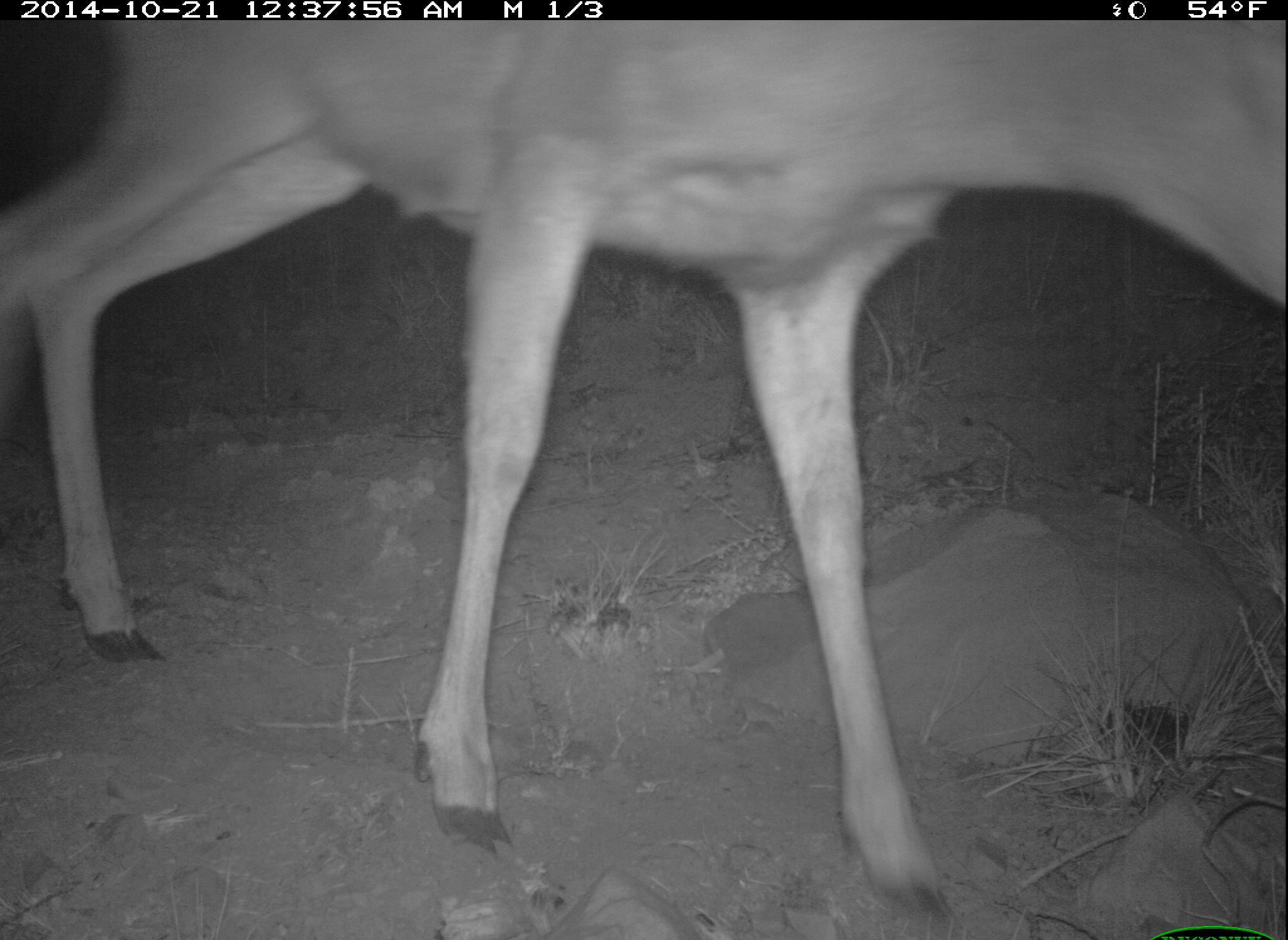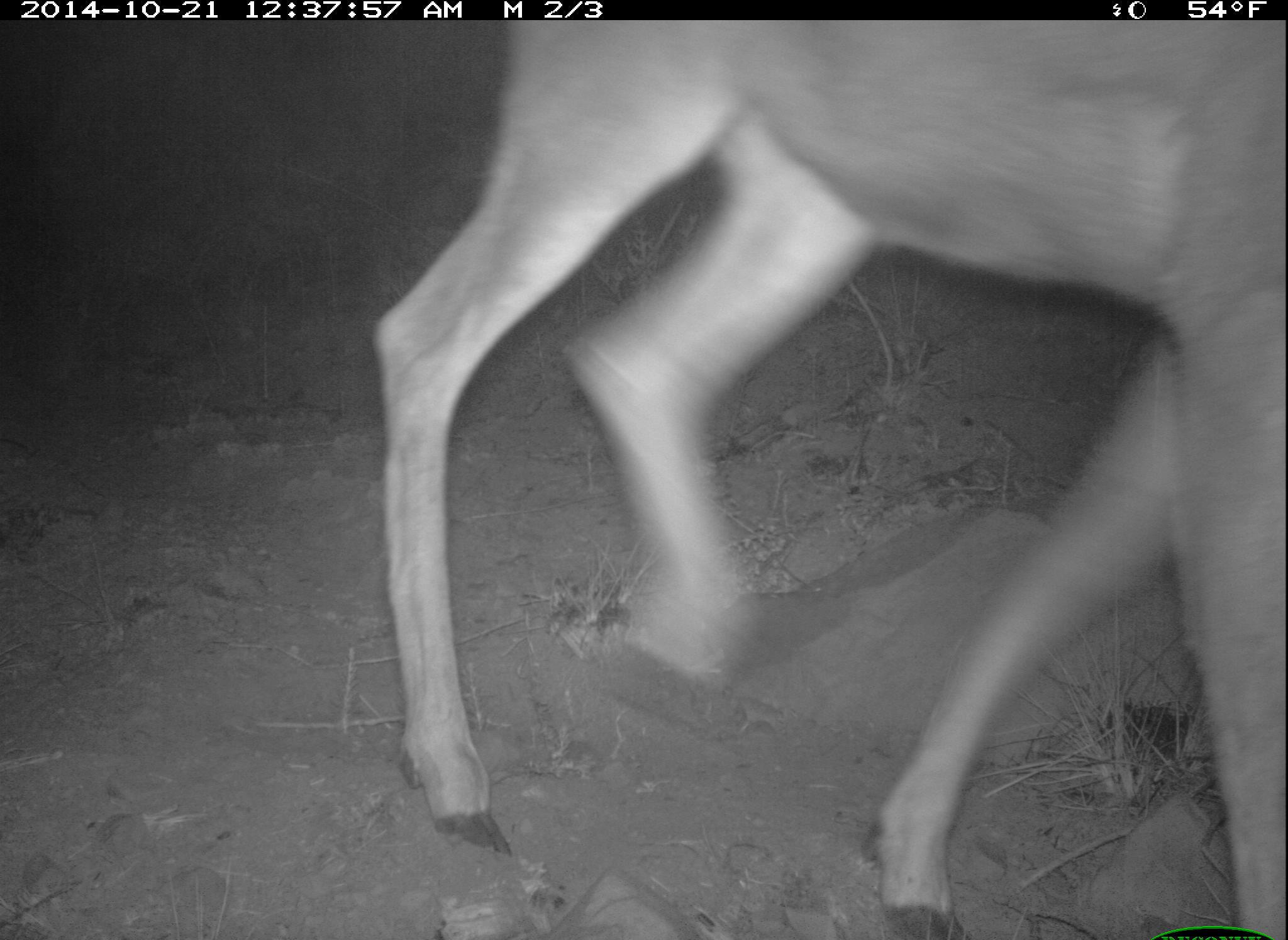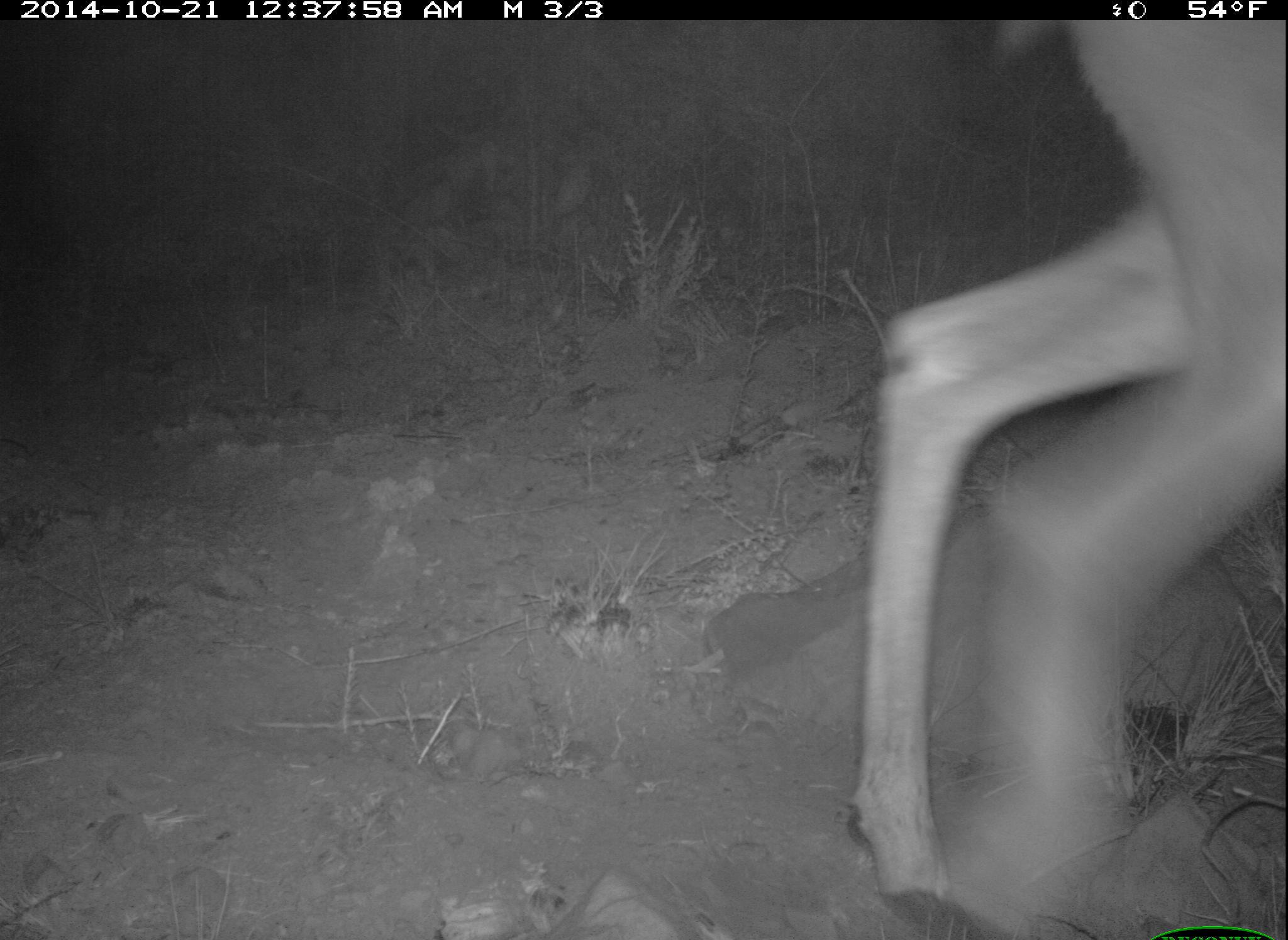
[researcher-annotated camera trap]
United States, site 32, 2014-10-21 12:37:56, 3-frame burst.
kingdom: Animalia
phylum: Chordata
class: Mammalia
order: Artiodactyla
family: Cervidae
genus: Odocoileus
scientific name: Odocoileus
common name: deer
Deer (Odocoileus).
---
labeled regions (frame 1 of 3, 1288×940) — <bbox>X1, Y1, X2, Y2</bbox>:
deer: <bbox>0, 19, 1287, 930</bbox>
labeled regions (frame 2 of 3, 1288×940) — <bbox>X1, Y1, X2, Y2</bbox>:
deer: <bbox>367, 21, 1287, 938</bbox>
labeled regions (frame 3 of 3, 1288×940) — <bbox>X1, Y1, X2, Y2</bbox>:
deer: <bbox>848, 22, 1287, 938</bbox>